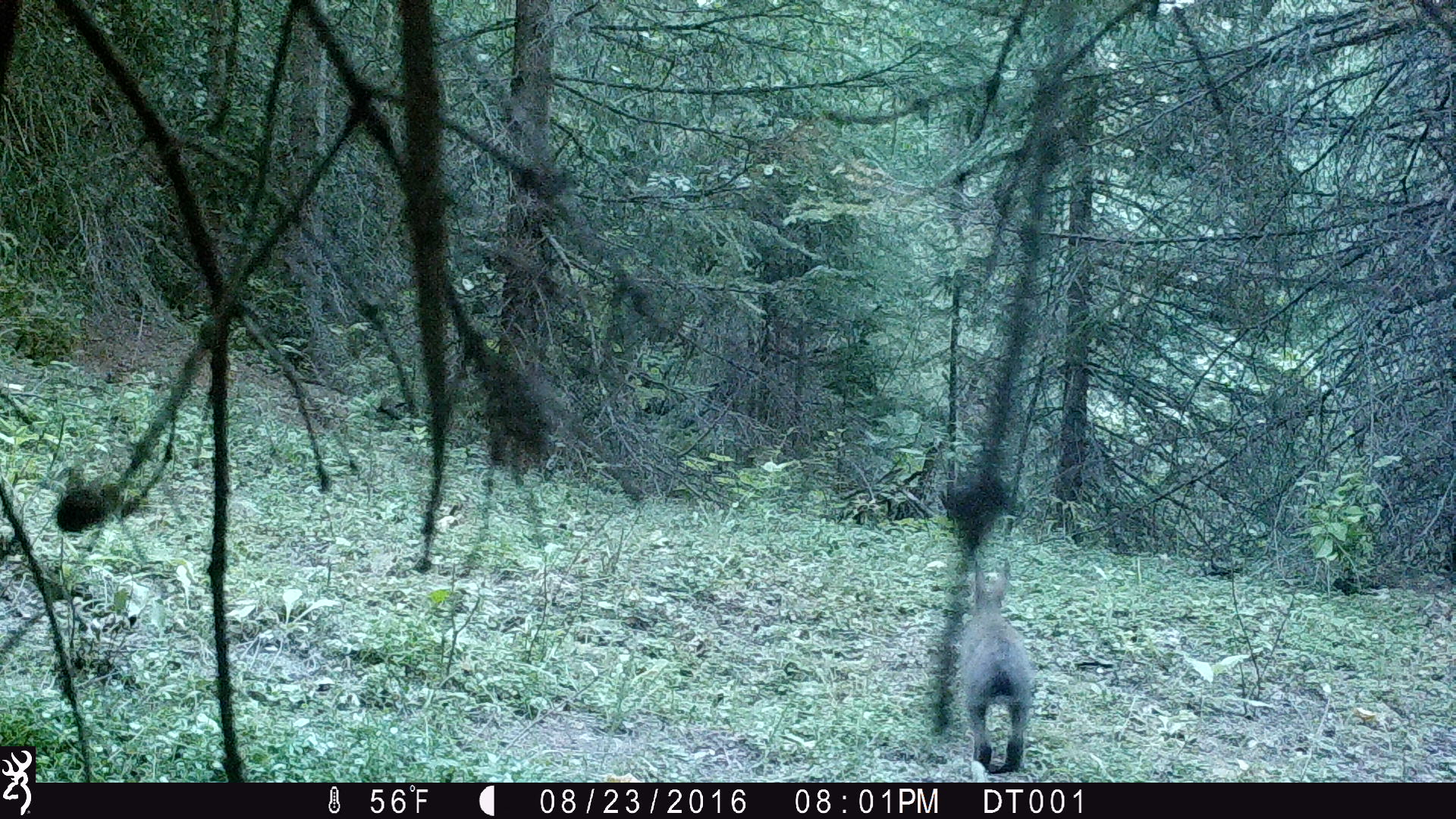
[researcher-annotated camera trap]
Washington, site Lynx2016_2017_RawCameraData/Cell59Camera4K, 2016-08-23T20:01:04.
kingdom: Animalia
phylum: Chordata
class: Mammalia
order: Lagomorpha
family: Leporidae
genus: Lepus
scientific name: Lepus americanus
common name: snowshoe hare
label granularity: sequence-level